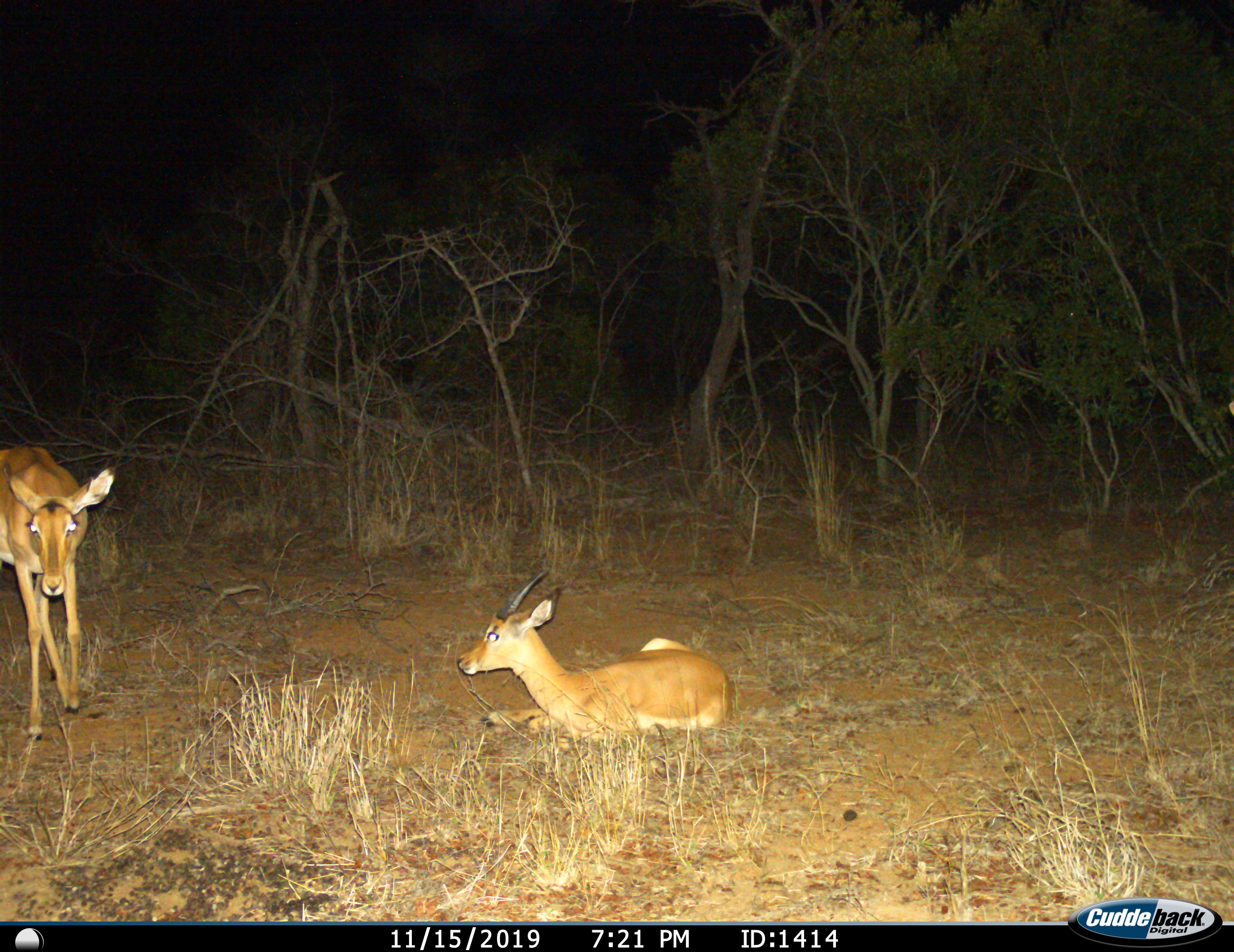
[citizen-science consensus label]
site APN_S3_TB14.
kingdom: Animalia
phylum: Chordata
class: Mammalia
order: Artiodactyla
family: Bovidae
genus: Aepyceros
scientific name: Aepyceros melampus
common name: impala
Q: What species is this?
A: Impala (Aepyceros melampus).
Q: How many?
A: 2.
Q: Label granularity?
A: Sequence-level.